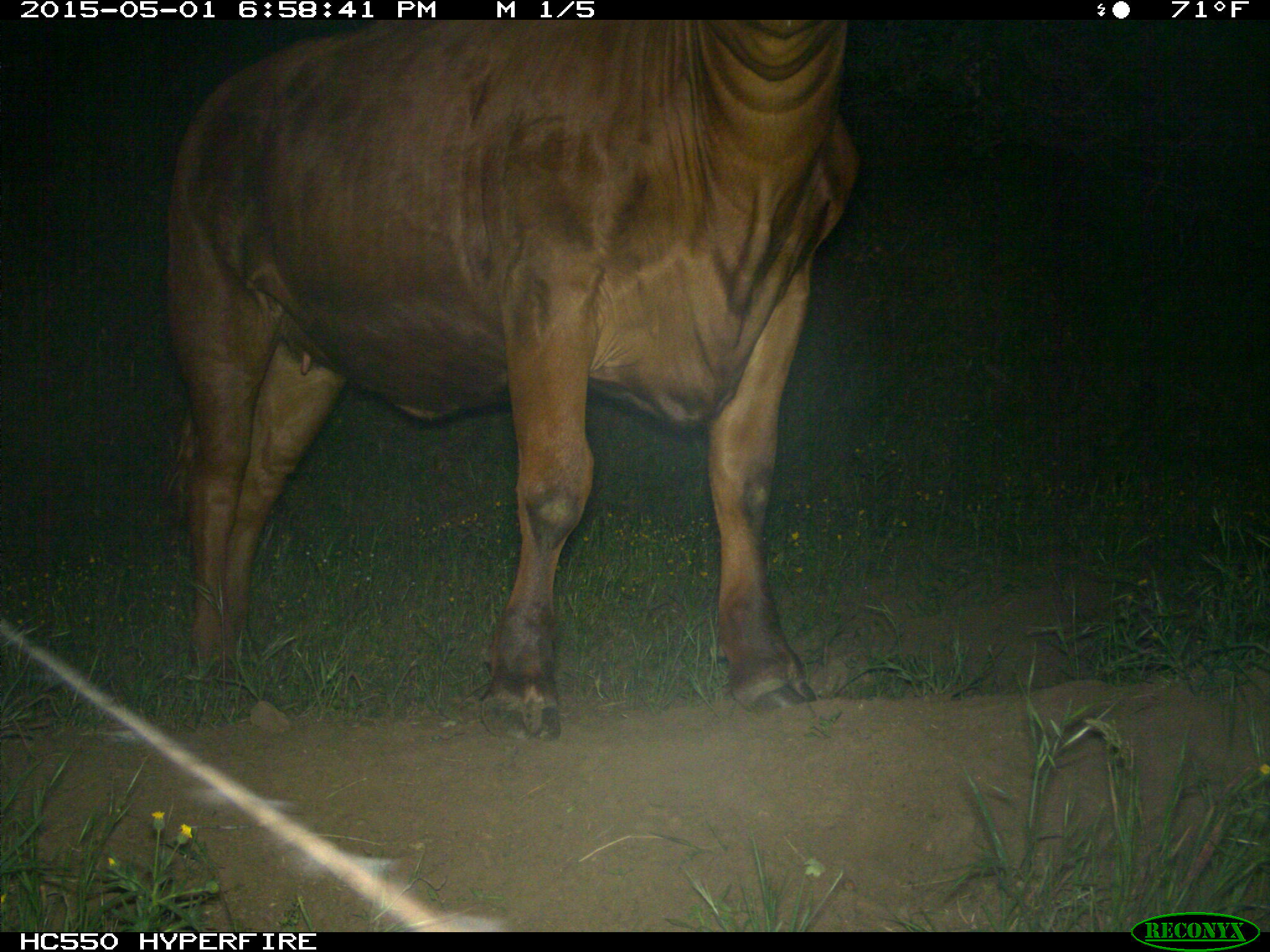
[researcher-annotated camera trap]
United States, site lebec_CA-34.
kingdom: Animalia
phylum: Chordata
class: Mammalia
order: Artiodactyla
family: Bovidae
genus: Bos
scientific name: Bos taurus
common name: domestic cow